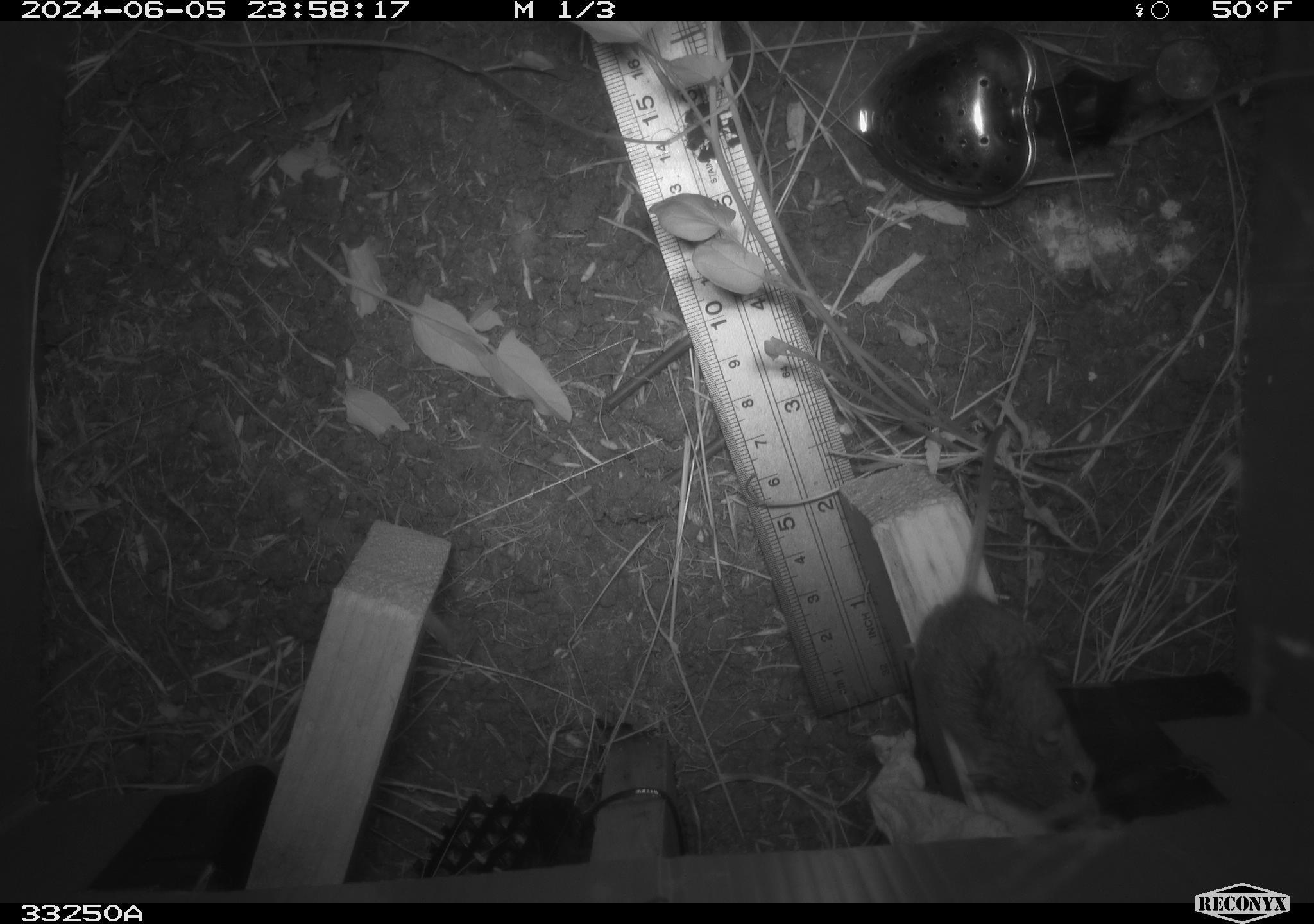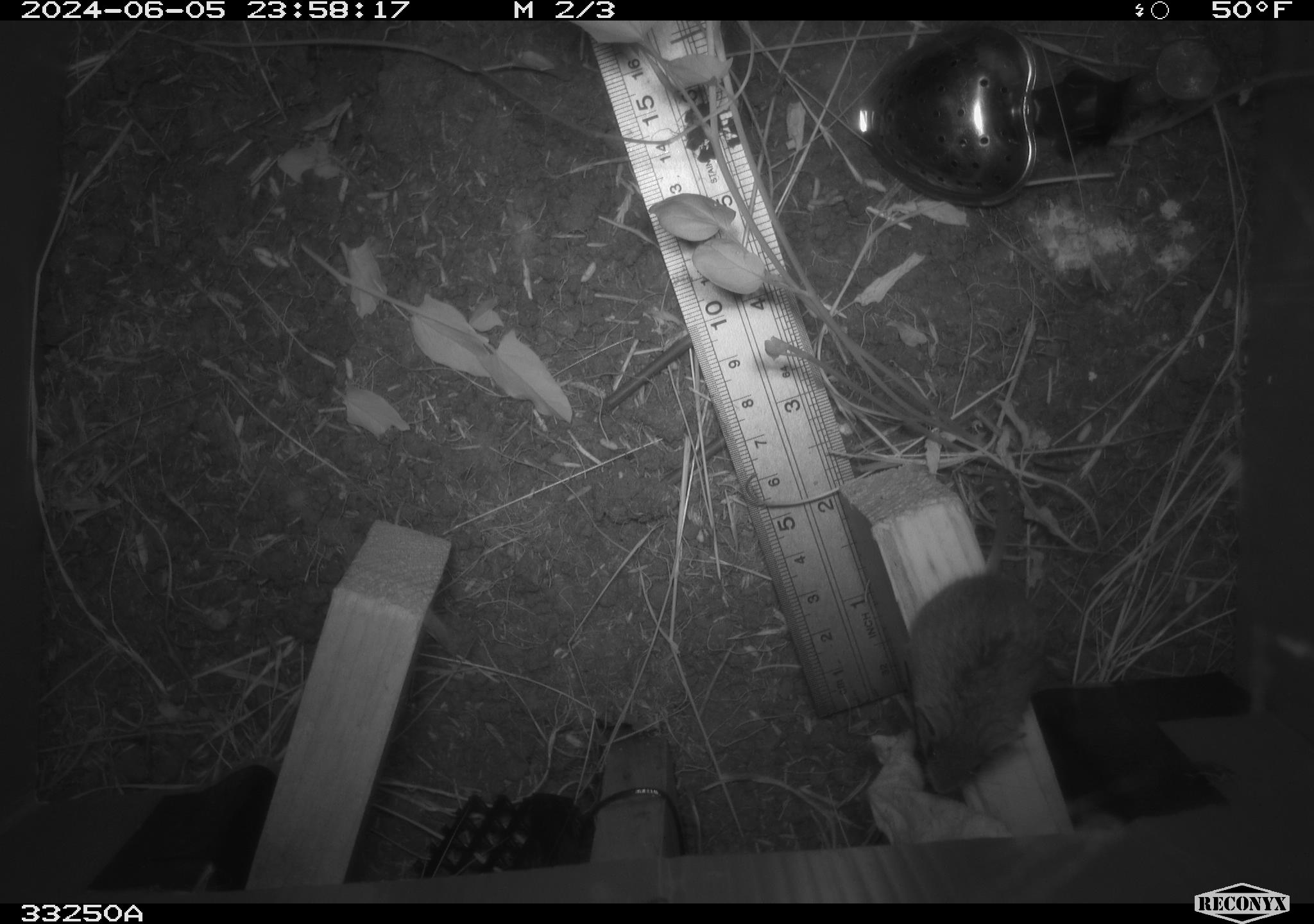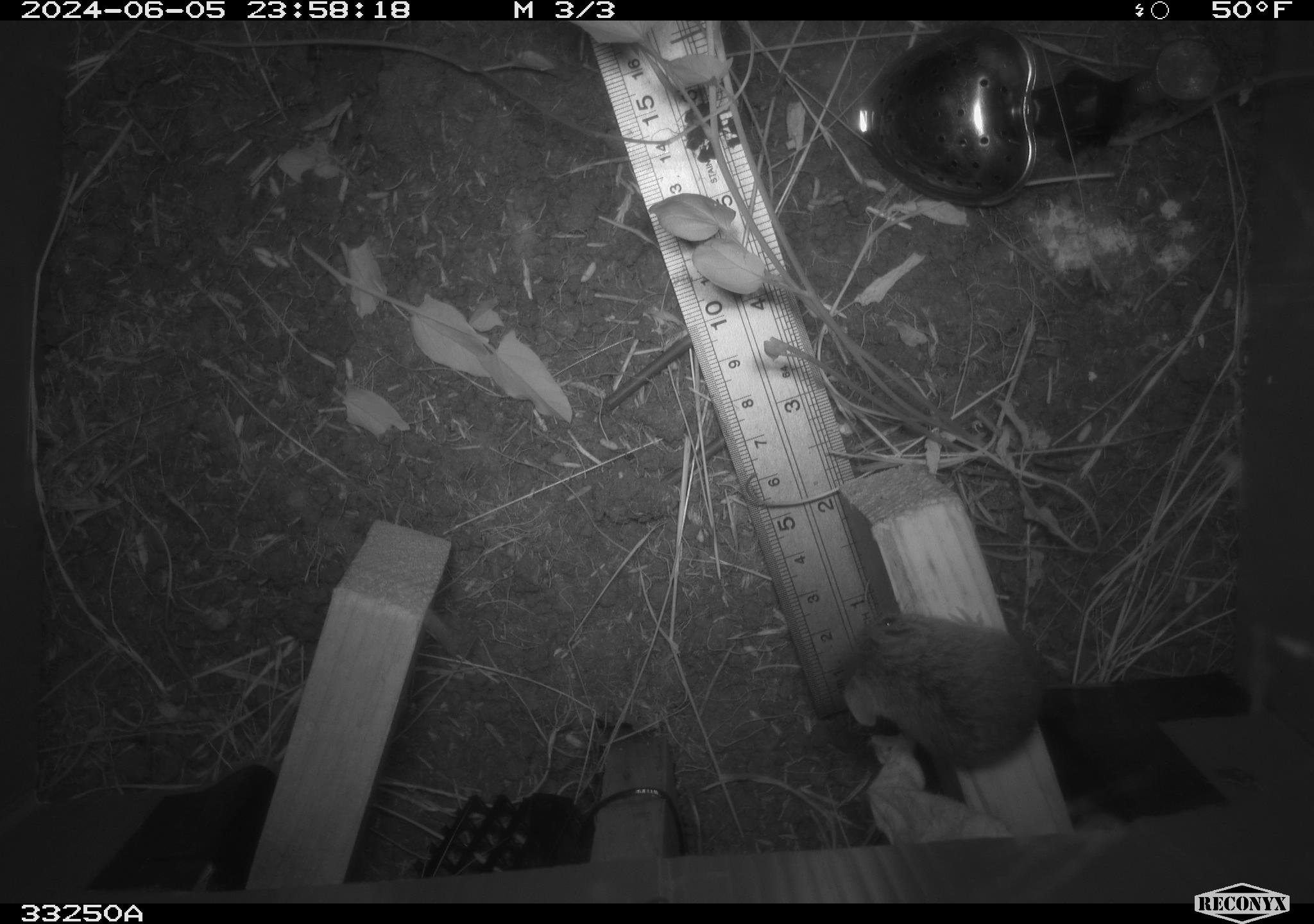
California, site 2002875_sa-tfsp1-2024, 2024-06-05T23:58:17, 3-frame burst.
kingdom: Animalia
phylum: Chordata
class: Mammalia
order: Rodentia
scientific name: Rodentia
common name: mouse species